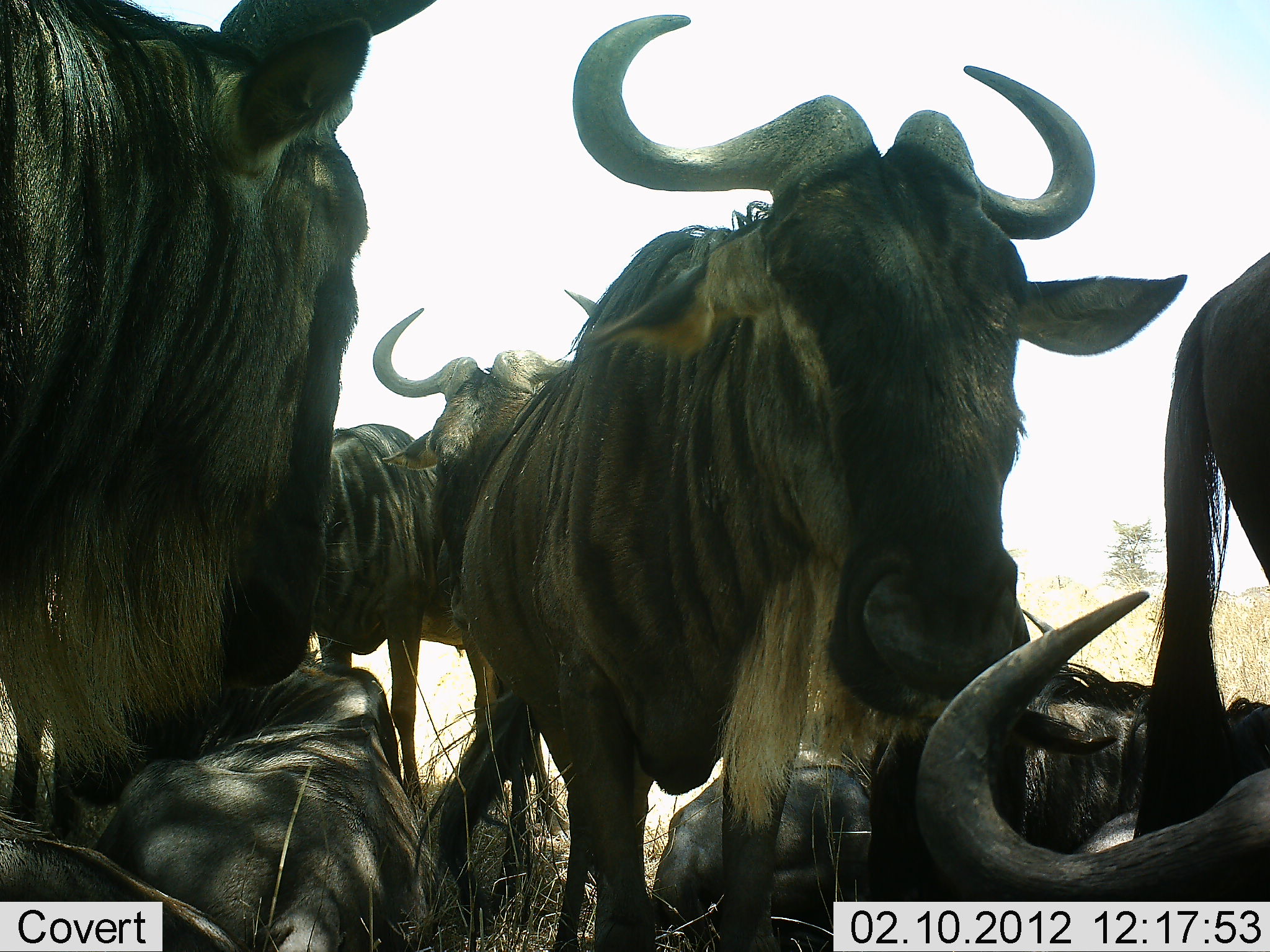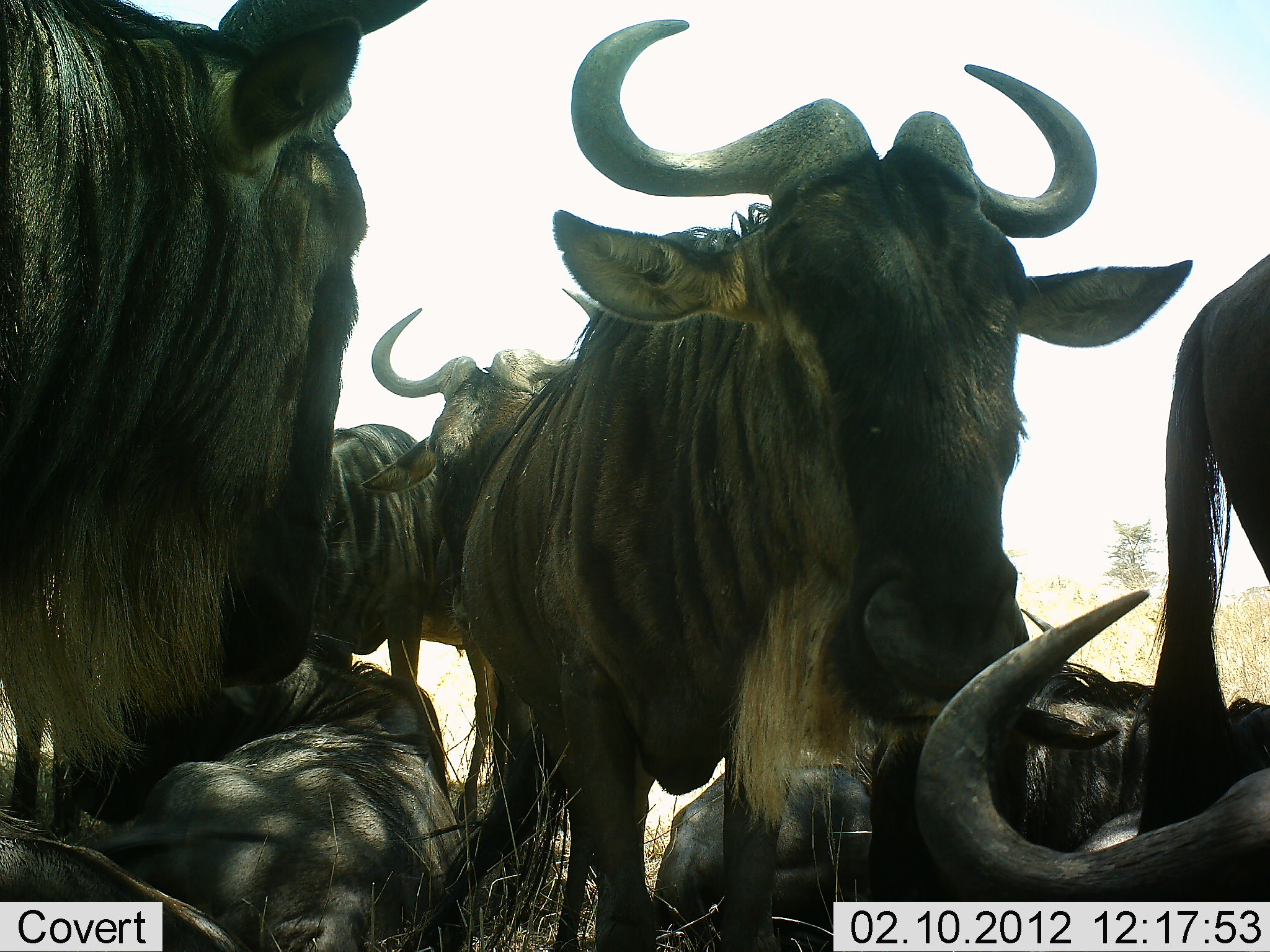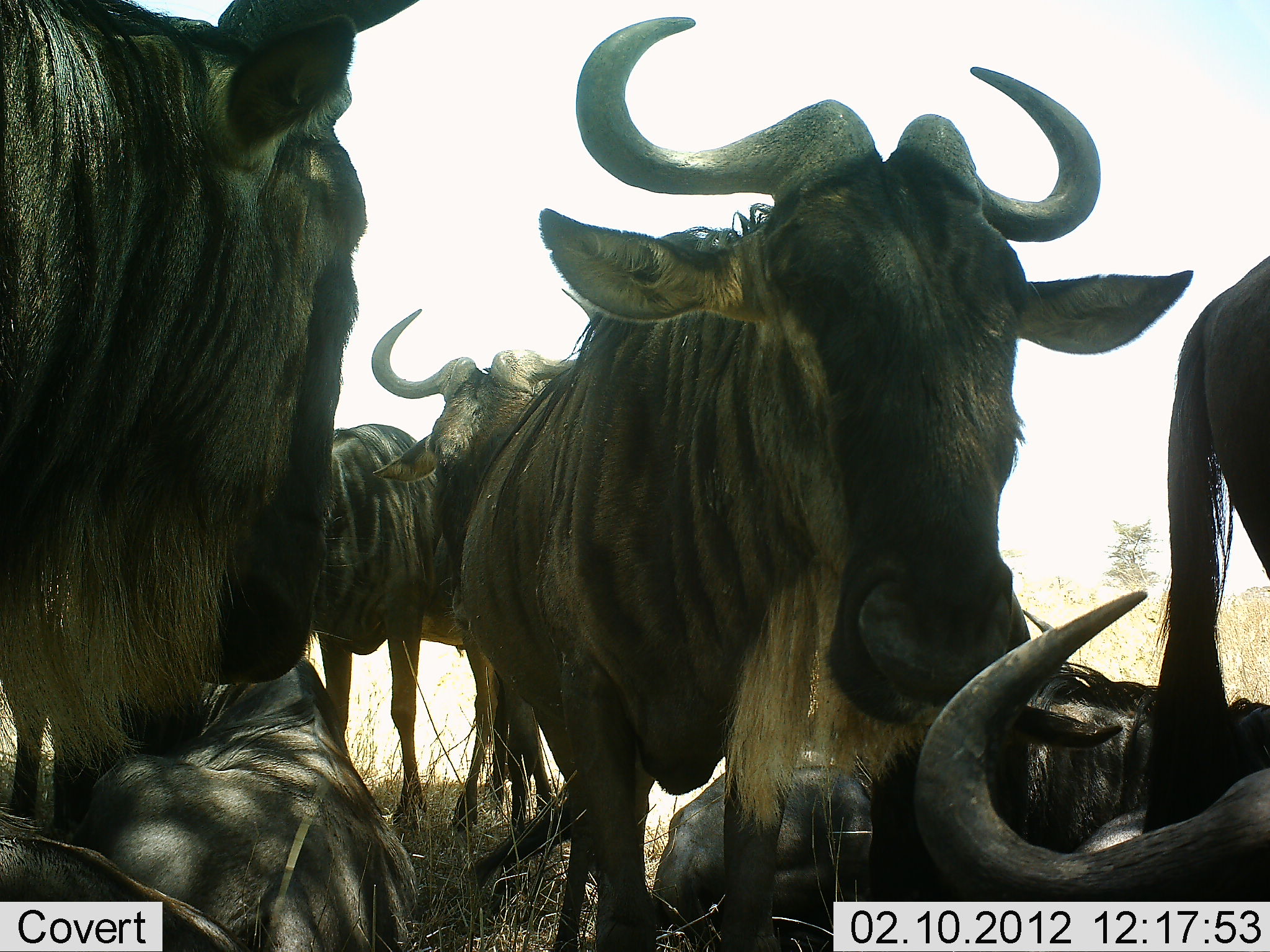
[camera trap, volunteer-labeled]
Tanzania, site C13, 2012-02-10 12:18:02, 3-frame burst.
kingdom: Animalia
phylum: Chordata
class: Mammalia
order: Artiodactyla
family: Bovidae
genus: Connochaetes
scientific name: Connochaetes taurinus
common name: blue wildebeest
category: wildebeest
Wildebeest (blue wildebeest) (Connochaetes taurinus), count 8. Behavior (volunteer vote fractions): standing 81%, resting 94%, moving 19%, interacting 19%. Young present (vote fraction): 6%. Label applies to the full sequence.